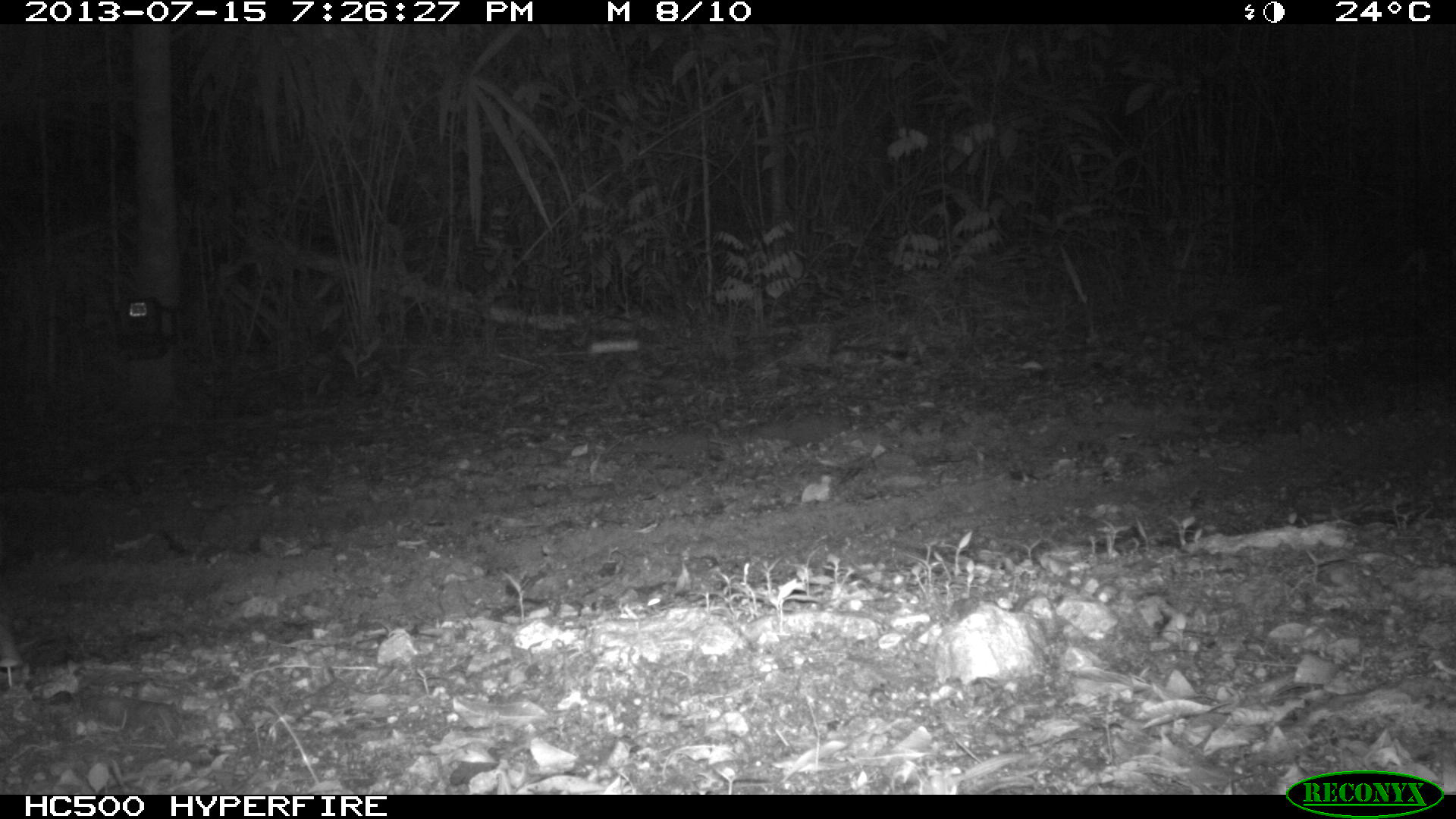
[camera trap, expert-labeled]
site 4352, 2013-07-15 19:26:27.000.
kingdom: Animalia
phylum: Chordata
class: Mammalia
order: Rodentia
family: Cuniculidae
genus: Cuniculus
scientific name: Cuniculus paca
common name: lowland paca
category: agouti paca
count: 1